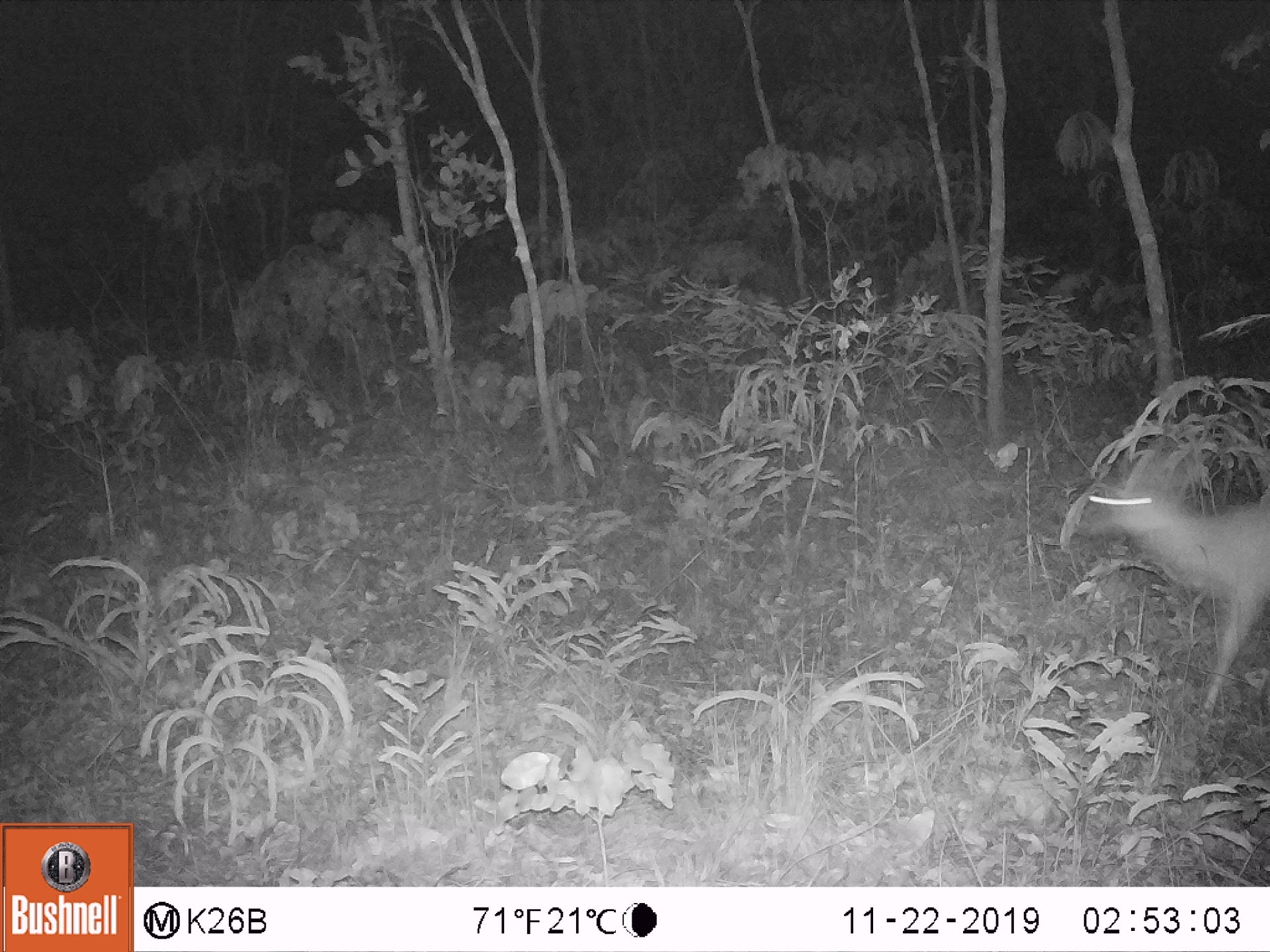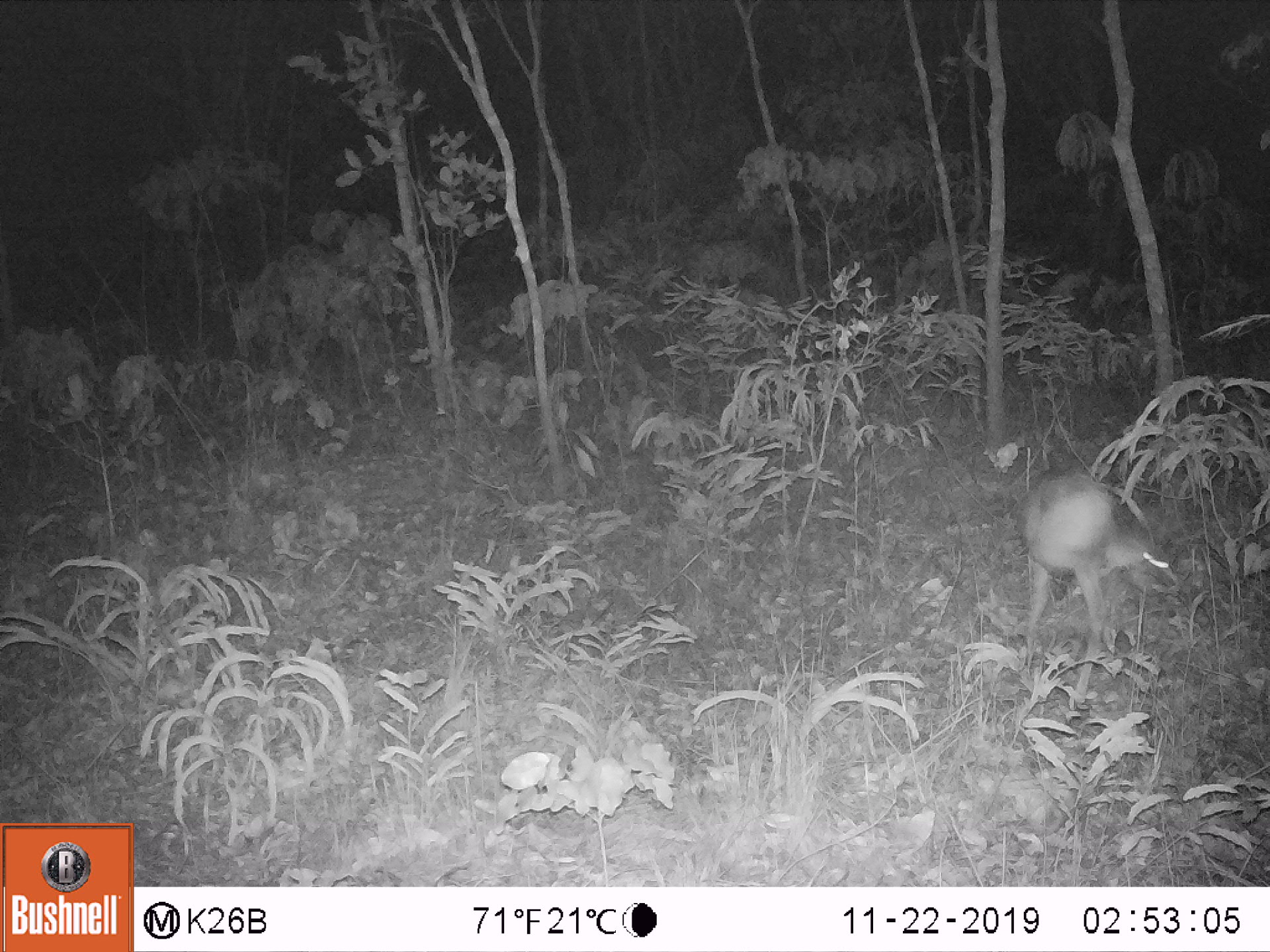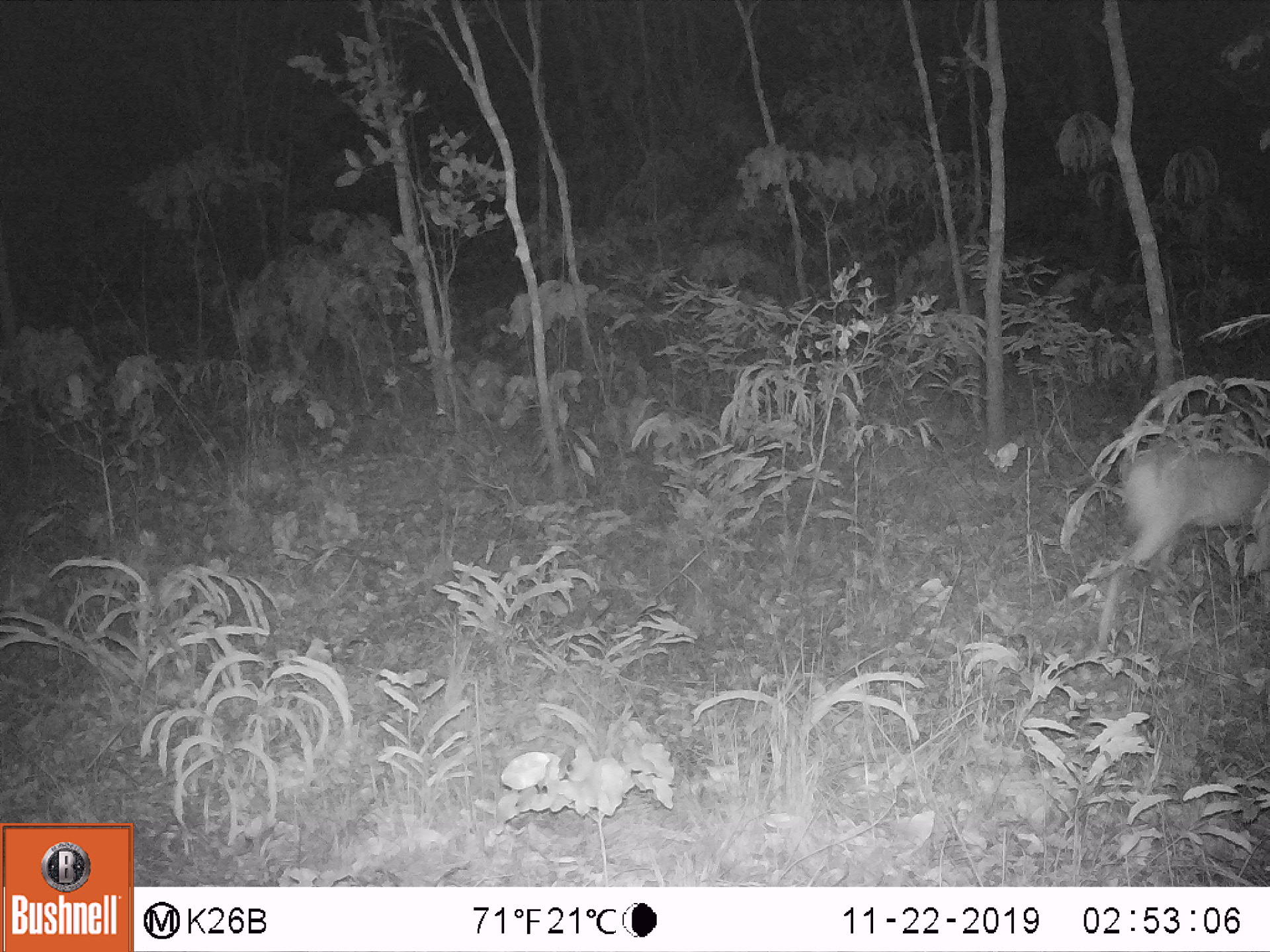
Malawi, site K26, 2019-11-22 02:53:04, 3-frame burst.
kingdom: Animalia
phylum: Chordata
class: Mammalia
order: Artiodactyla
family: Bovidae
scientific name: Antilopinae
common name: small antelope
Small antelope (Antilopinae), count 1.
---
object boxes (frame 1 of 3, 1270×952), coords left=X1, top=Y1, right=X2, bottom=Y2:
small antelope: left=1065, top=444, right=1266, bottom=725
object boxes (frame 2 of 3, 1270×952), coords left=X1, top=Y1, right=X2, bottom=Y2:
small antelope: left=1013, top=463, right=1181, bottom=683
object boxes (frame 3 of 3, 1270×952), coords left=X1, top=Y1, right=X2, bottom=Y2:
small antelope: left=1091, top=441, right=1261, bottom=654